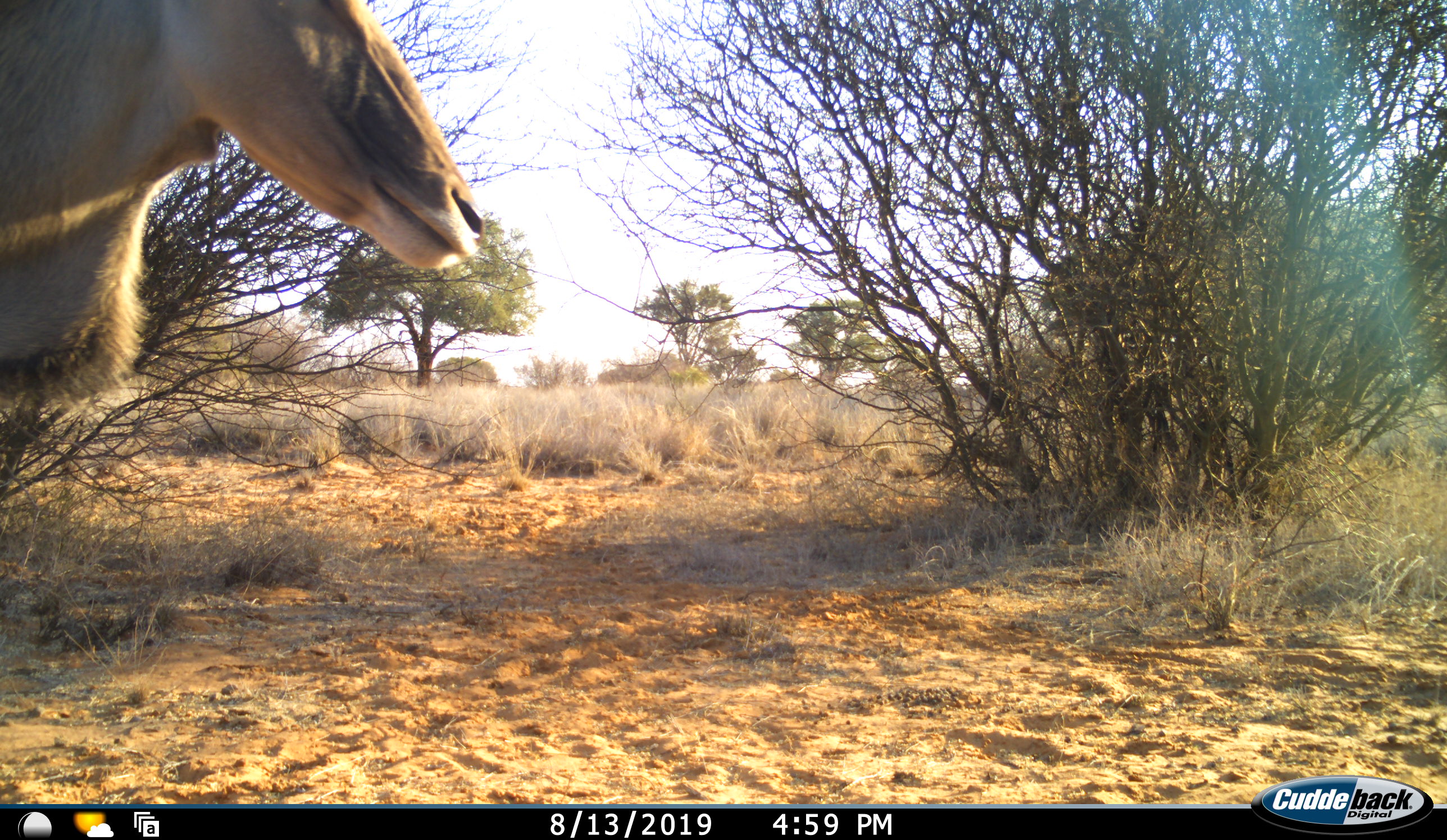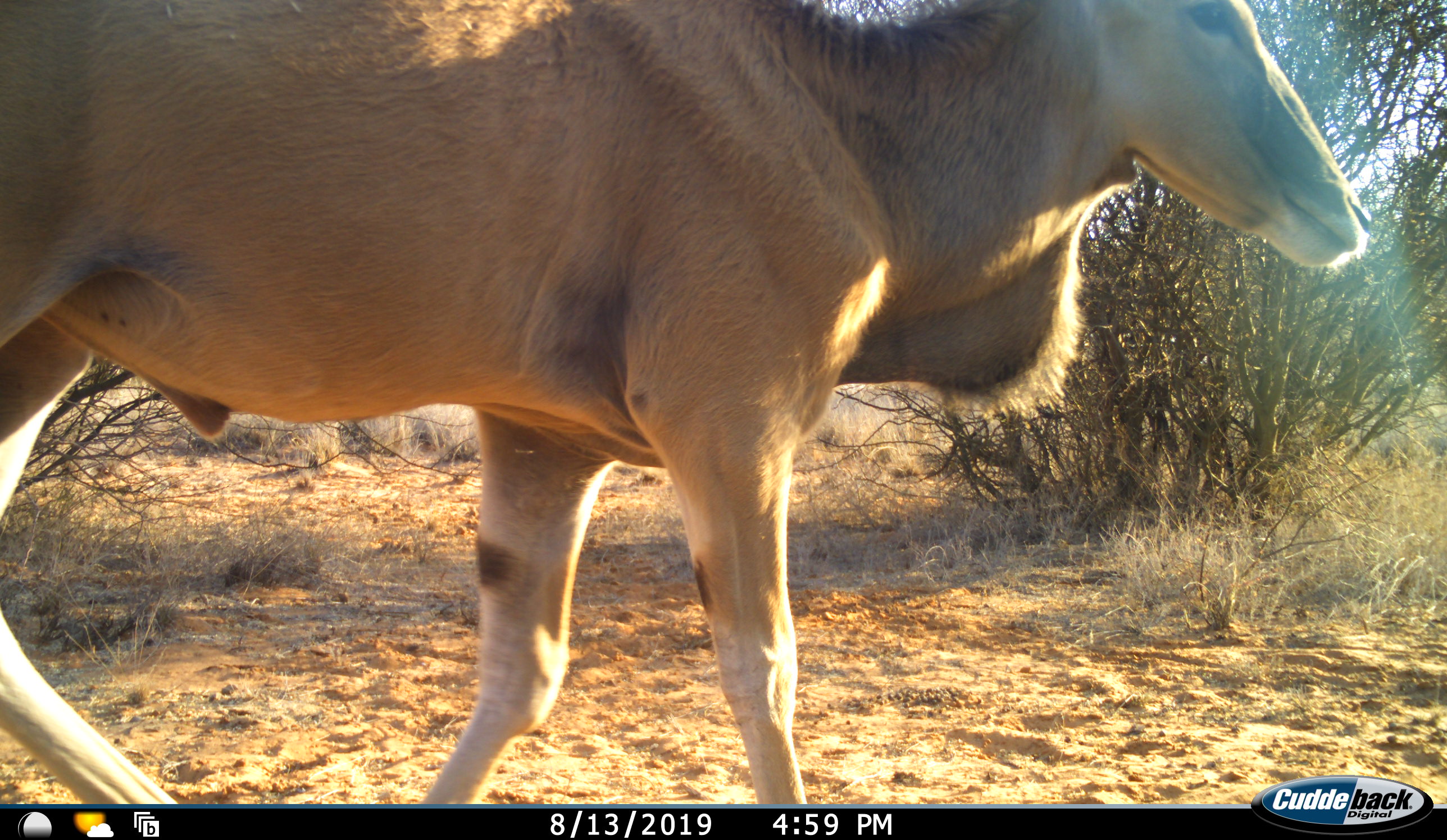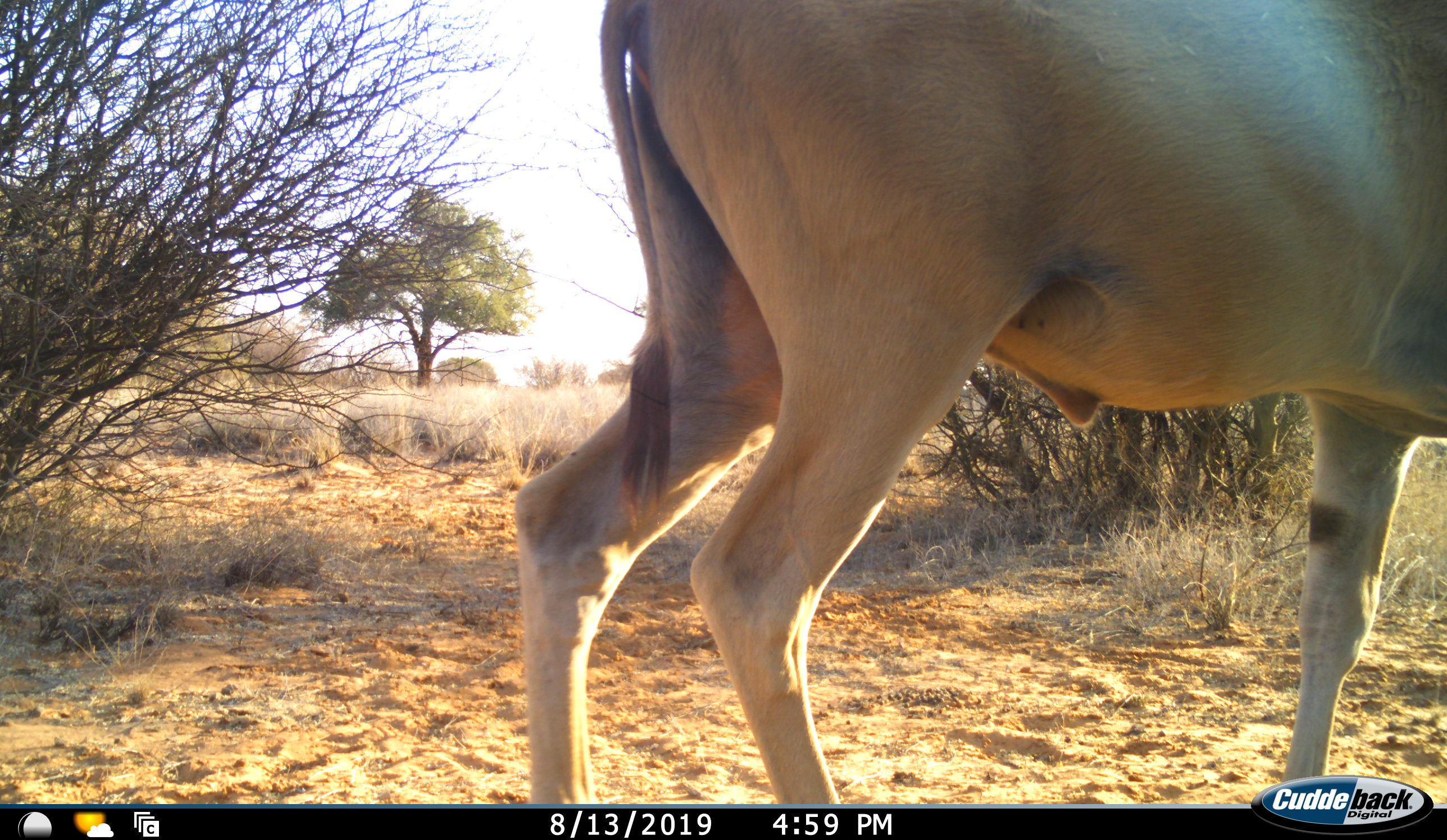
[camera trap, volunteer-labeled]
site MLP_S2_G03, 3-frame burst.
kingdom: Animalia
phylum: Chordata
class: Mammalia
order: Artiodactyla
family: Bovidae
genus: Tragelaphus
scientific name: Tragelaphus oryx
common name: eland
Eland (Tragelaphus oryx), count 1. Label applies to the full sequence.